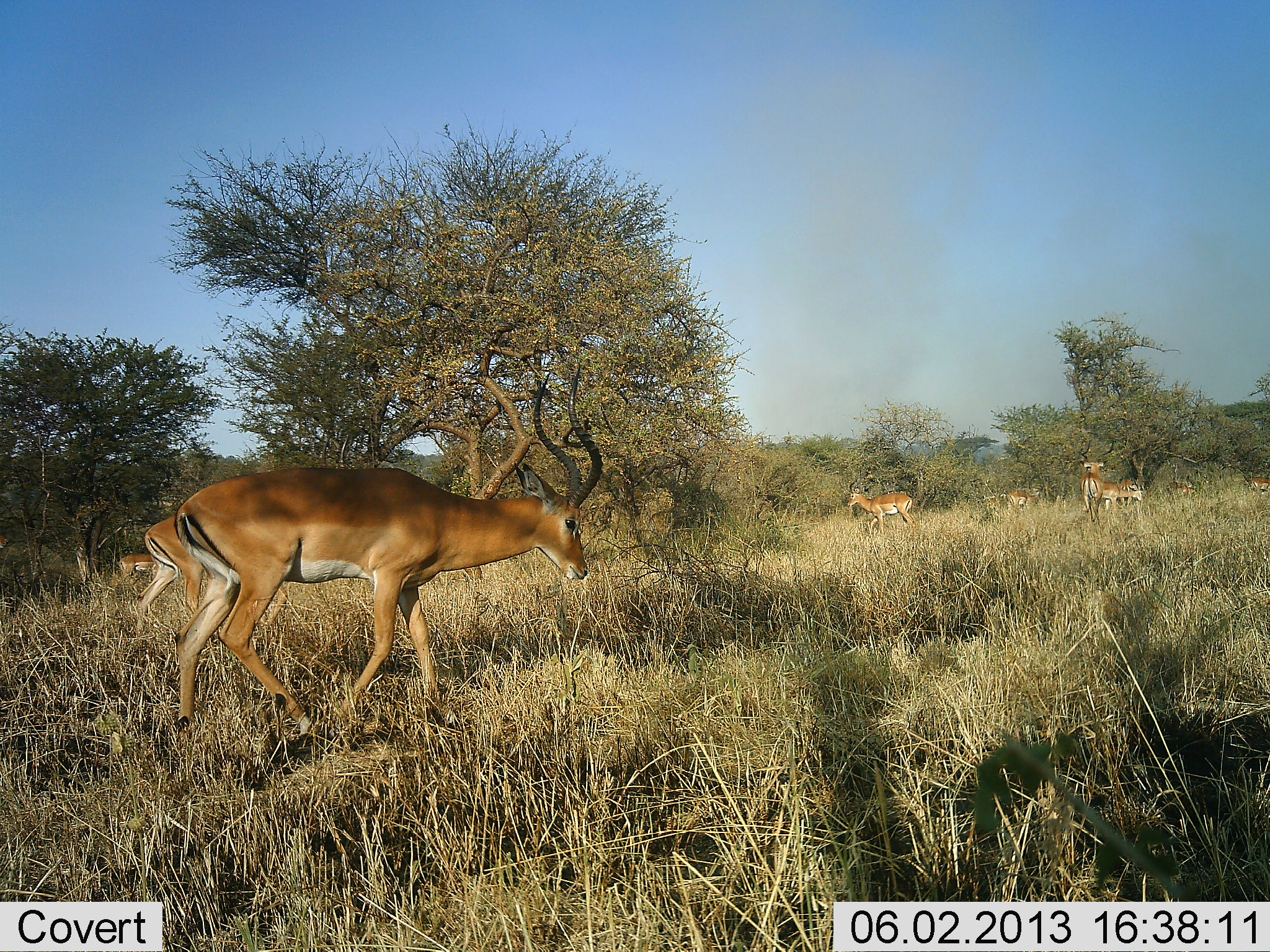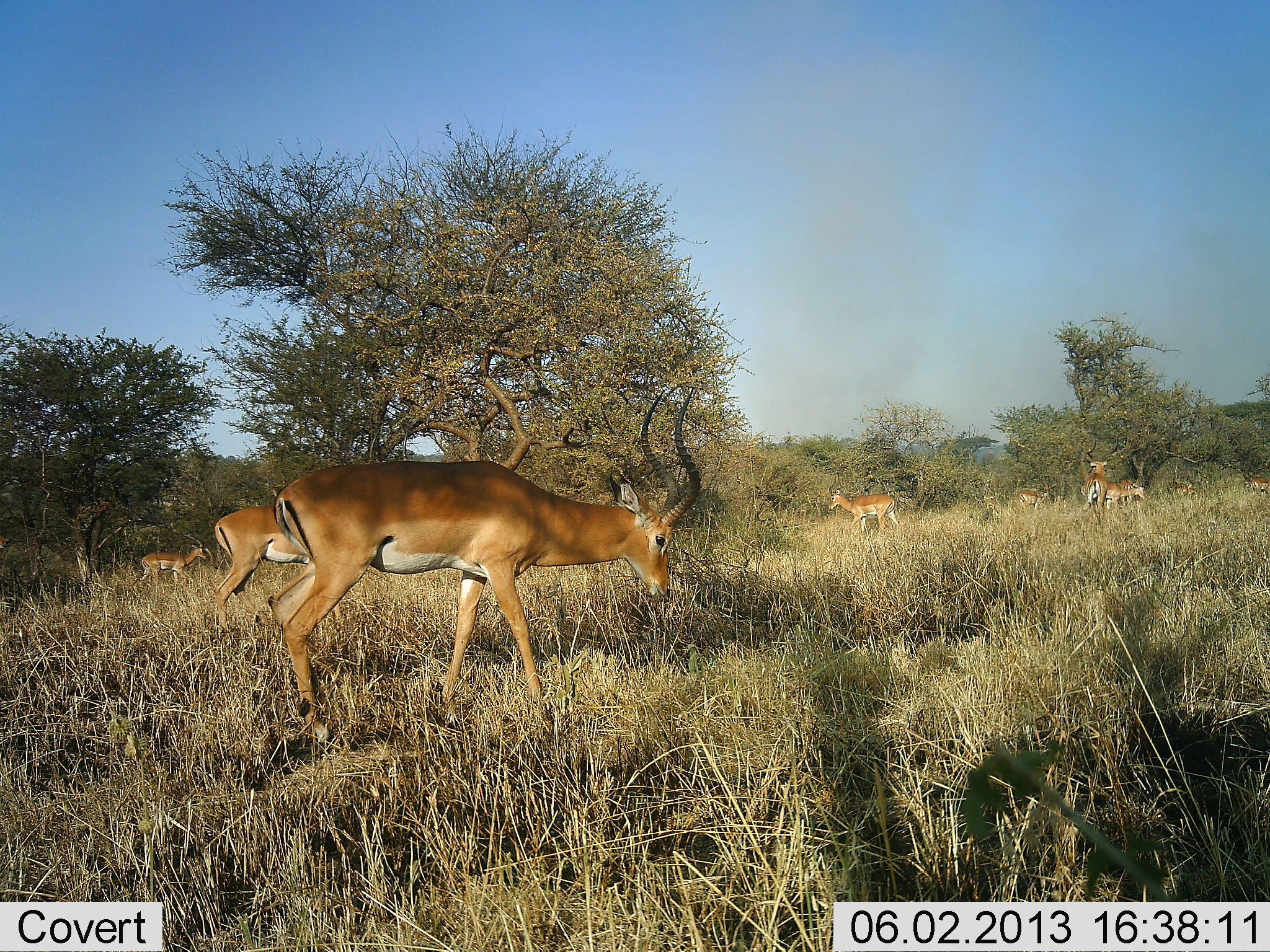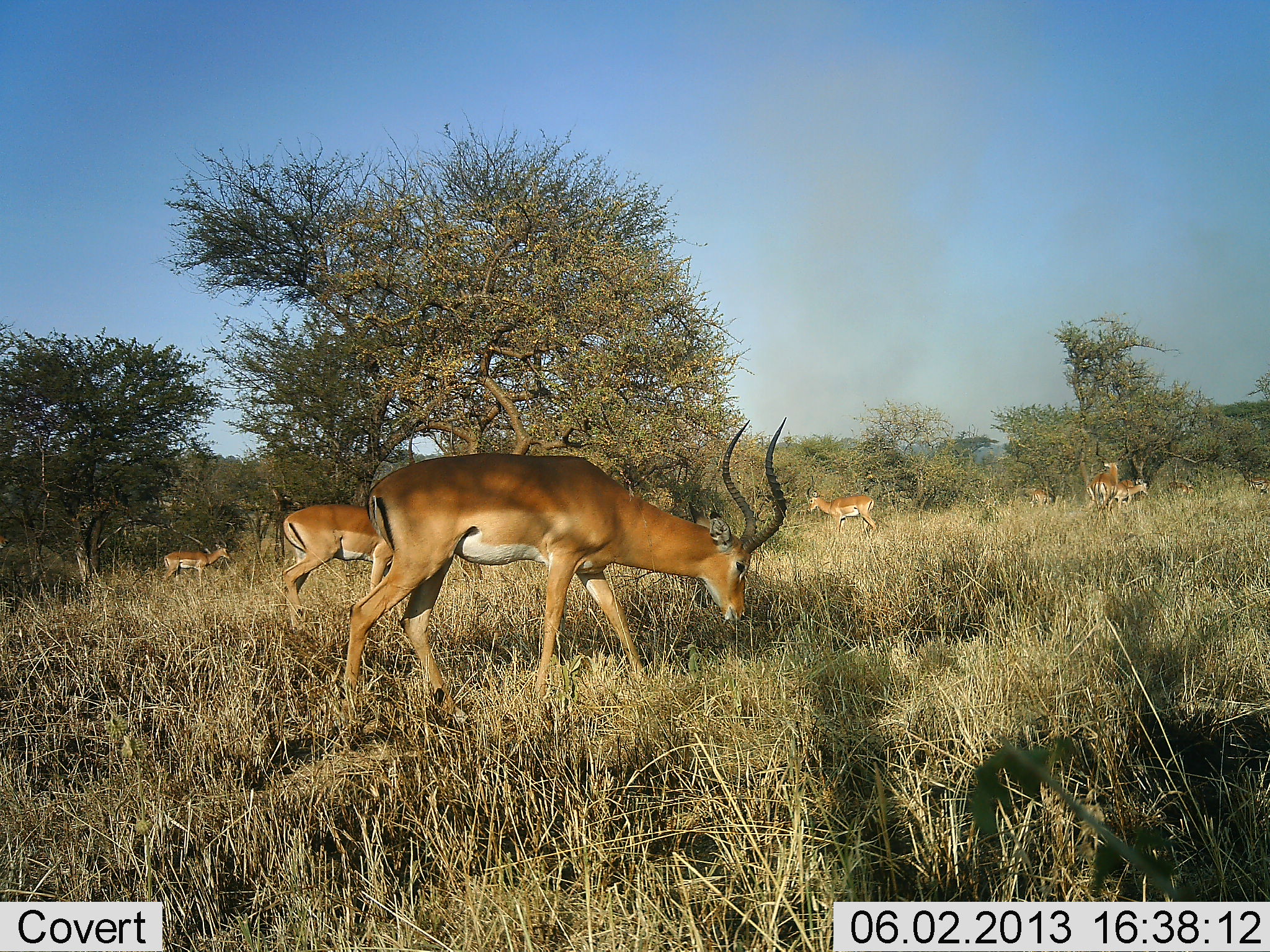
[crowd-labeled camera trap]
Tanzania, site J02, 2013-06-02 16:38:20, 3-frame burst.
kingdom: Animalia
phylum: Chordata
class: Mammalia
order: Artiodactyla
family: Bovidae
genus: Aepyceros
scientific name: Aepyceros melampus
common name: impala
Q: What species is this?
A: Impala (Aepyceros melampus).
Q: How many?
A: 8.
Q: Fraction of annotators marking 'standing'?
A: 30%.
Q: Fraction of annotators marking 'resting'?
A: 0%.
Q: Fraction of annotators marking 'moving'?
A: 90%.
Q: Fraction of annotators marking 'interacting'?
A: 0%.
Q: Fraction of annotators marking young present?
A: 0%.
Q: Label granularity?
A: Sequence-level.